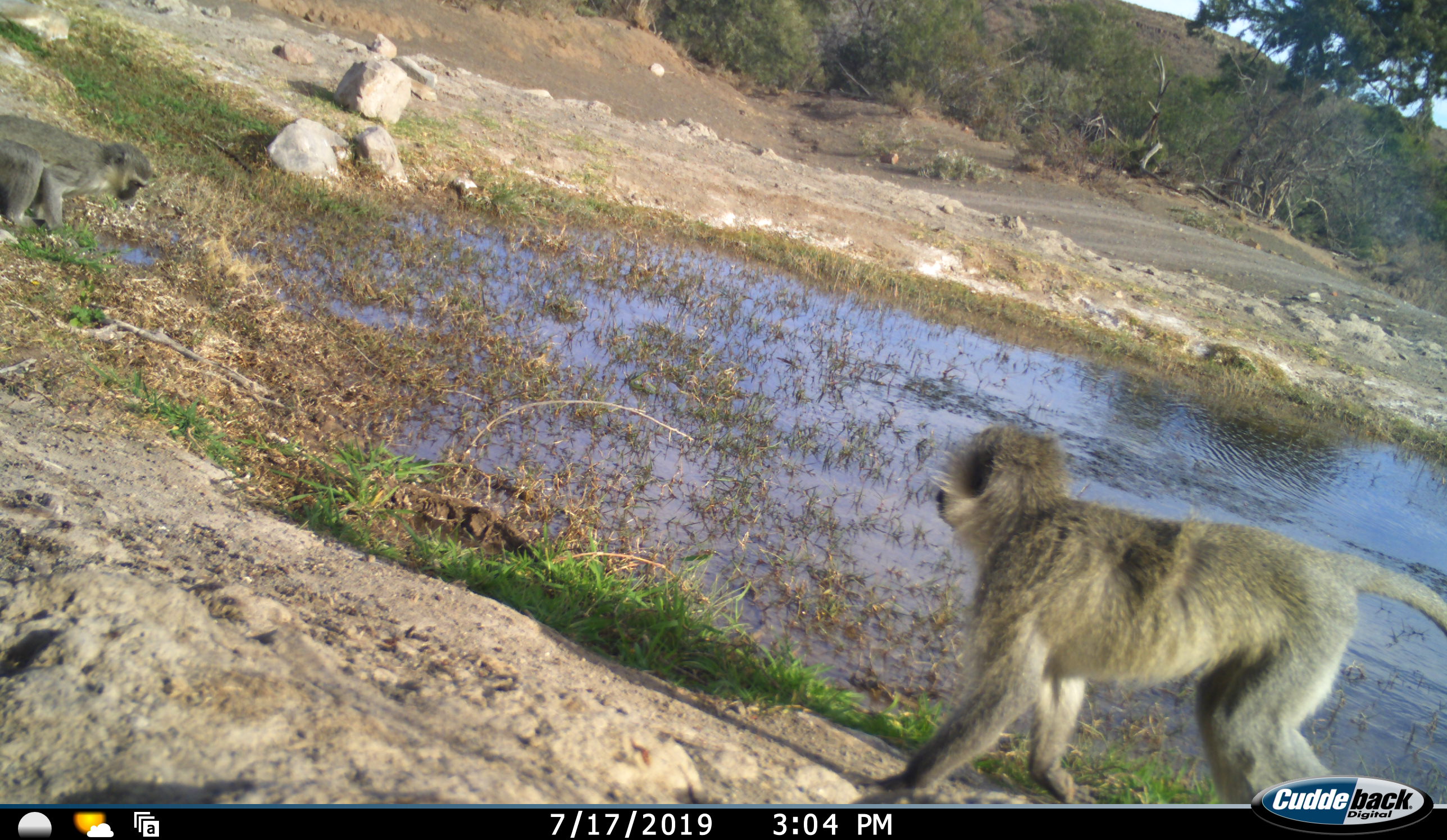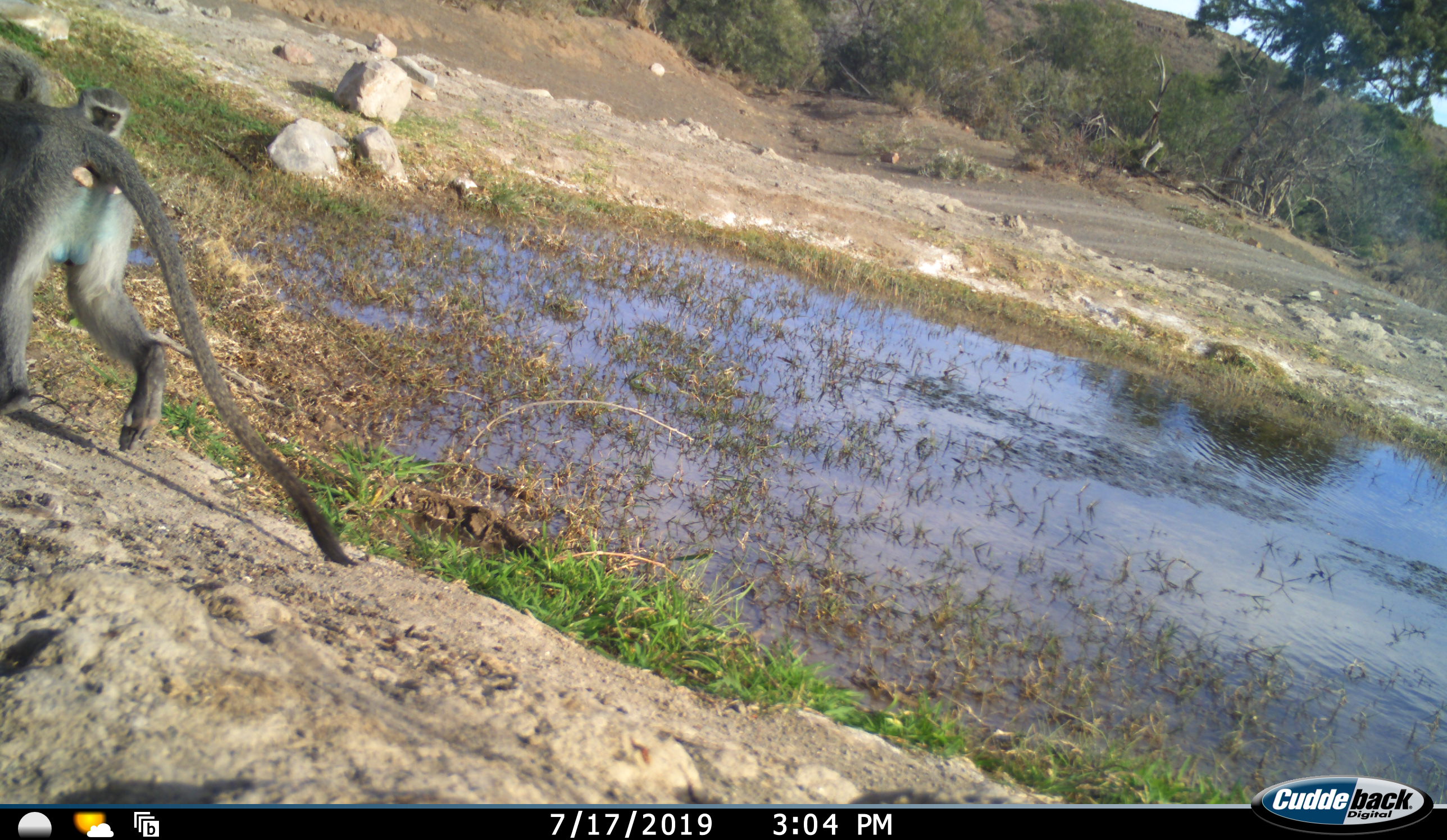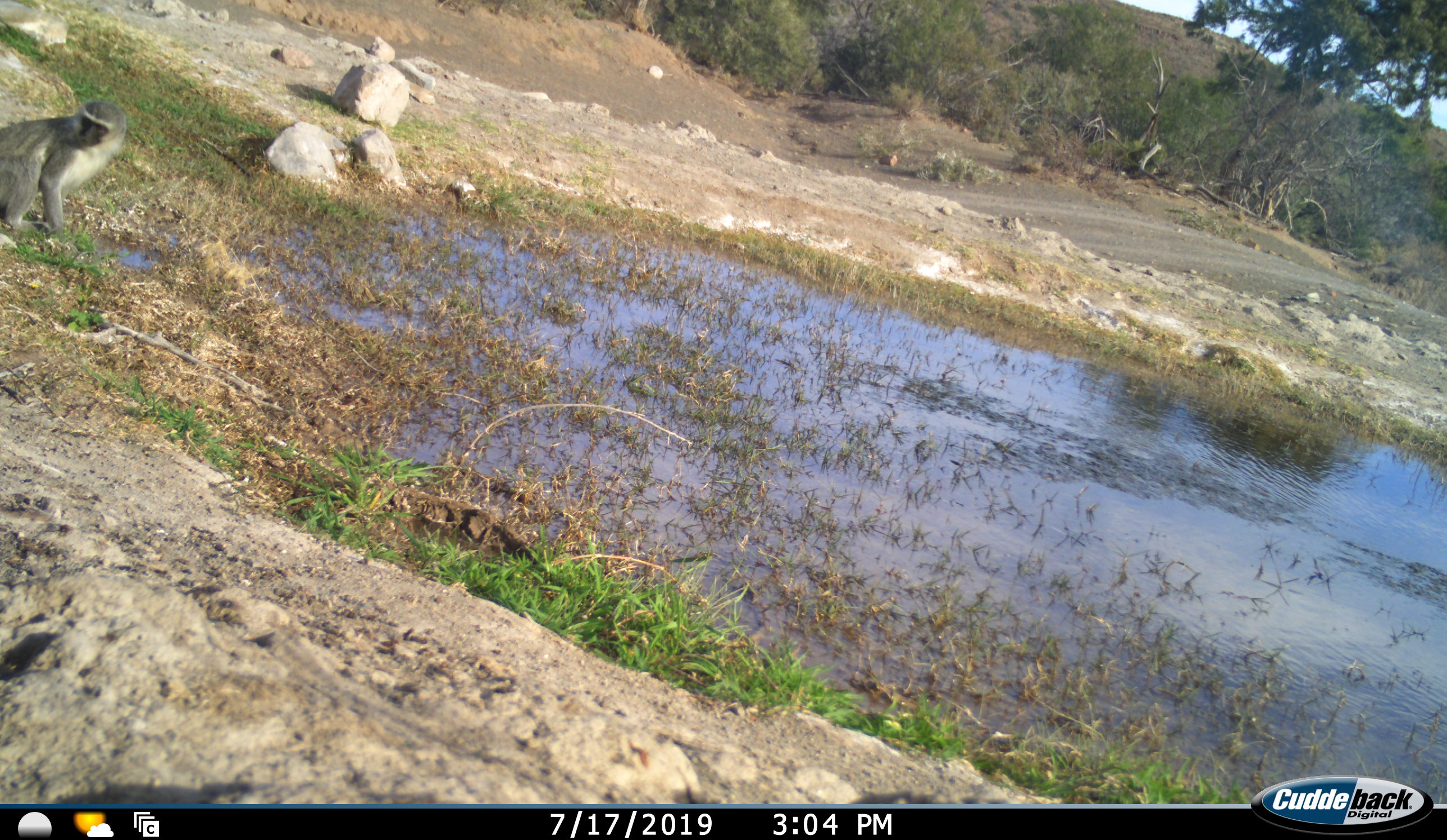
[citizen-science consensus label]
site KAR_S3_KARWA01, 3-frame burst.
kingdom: Animalia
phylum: Chordata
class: Mammalia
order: Primates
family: Cercopithecidae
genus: Chlorocebus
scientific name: Chlorocebus pygerythrus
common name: vervet monkey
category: monkeyvervet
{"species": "monkeyvervet (vervet monkey) (Chlorocebus pygerythrus)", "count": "2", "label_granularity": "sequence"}